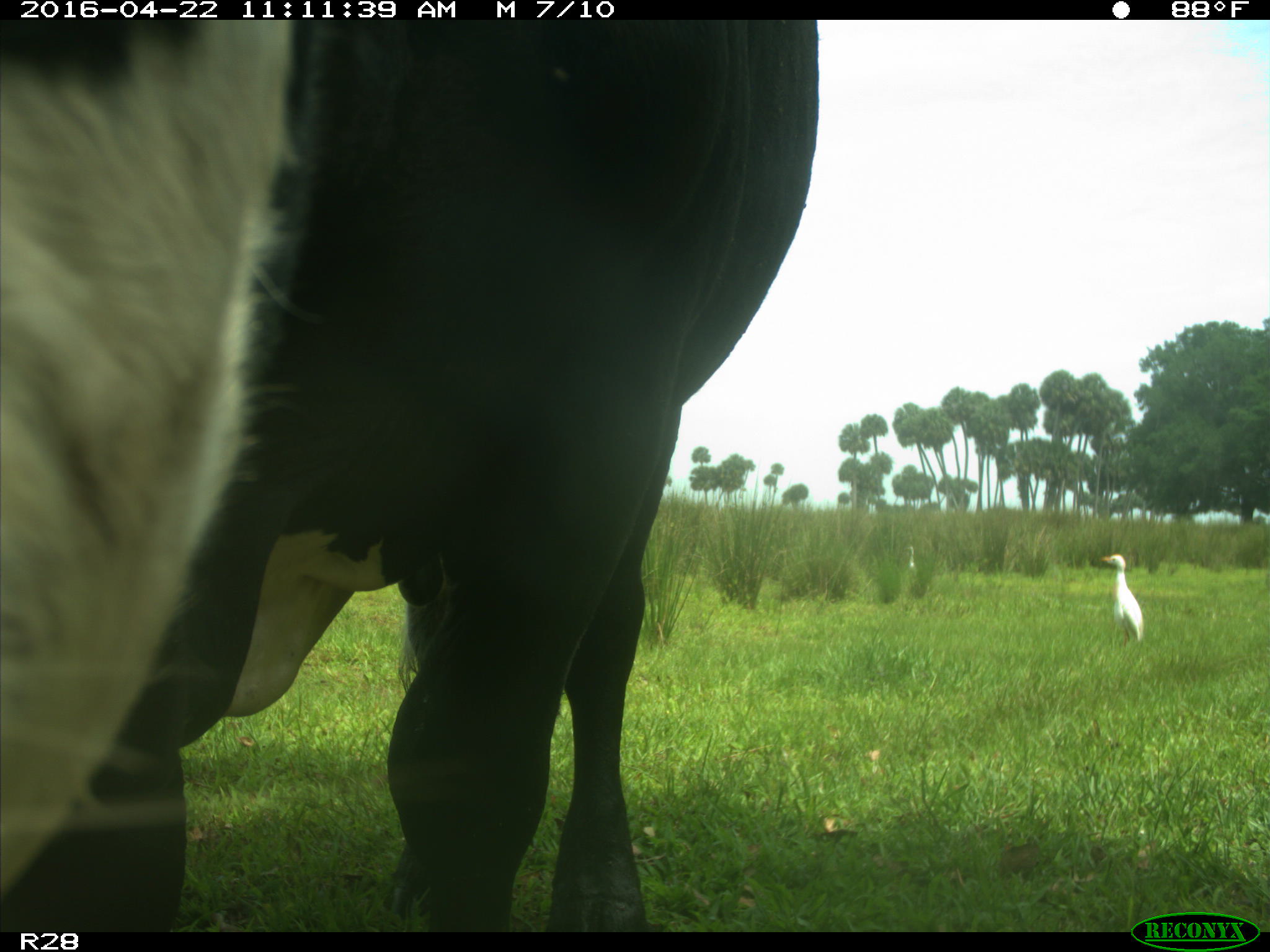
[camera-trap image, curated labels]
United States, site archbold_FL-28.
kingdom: Animalia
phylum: Chordata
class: Mammalia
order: Artiodactyla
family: Bovidae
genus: Bos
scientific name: Bos taurus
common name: domestic cow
Bos taurus (domestic cow).